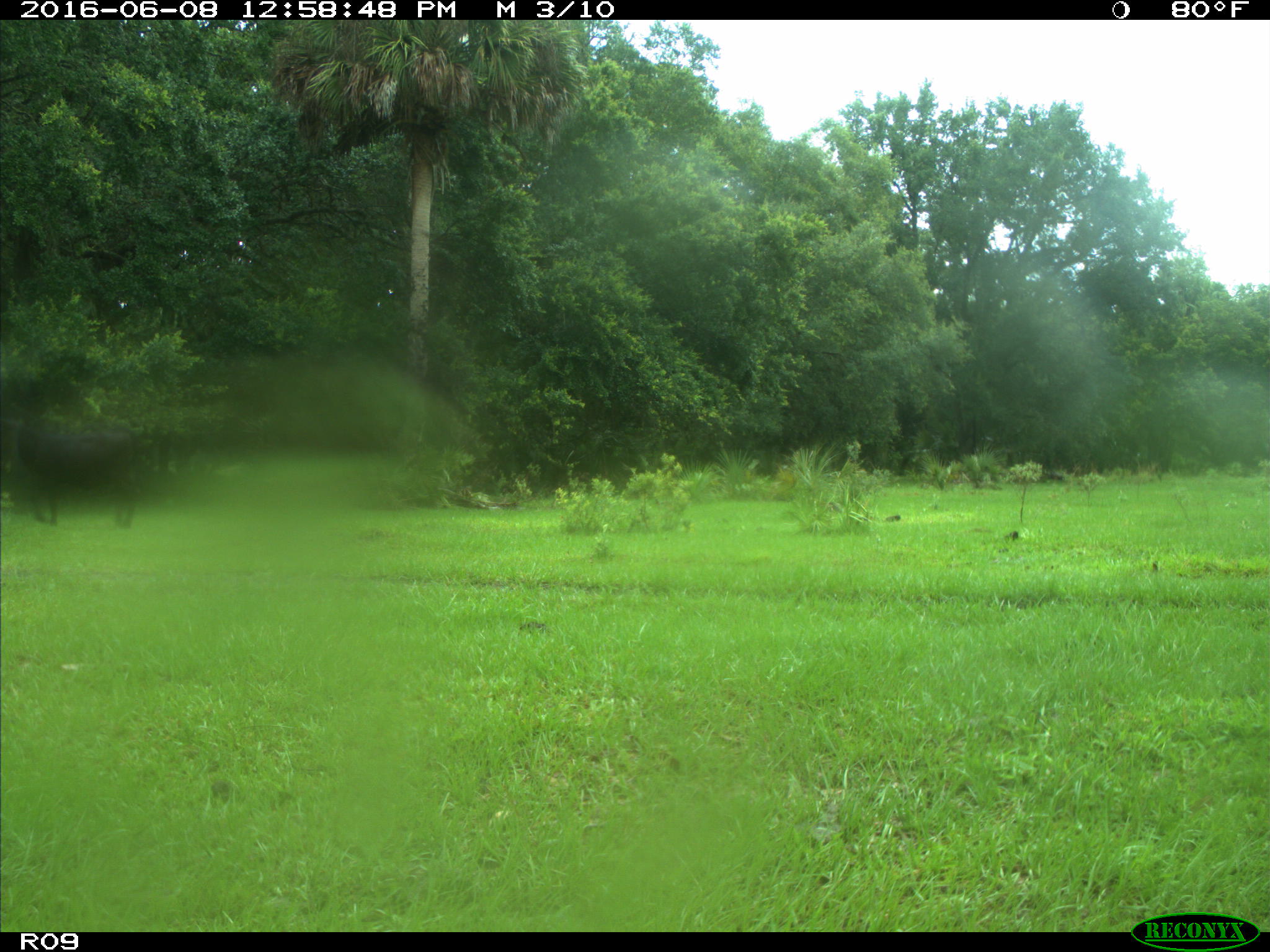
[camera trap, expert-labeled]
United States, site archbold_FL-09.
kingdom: Animalia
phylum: Chordata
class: Mammalia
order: Artiodactyla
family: Bovidae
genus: Bos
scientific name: Bos taurus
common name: domestic cow